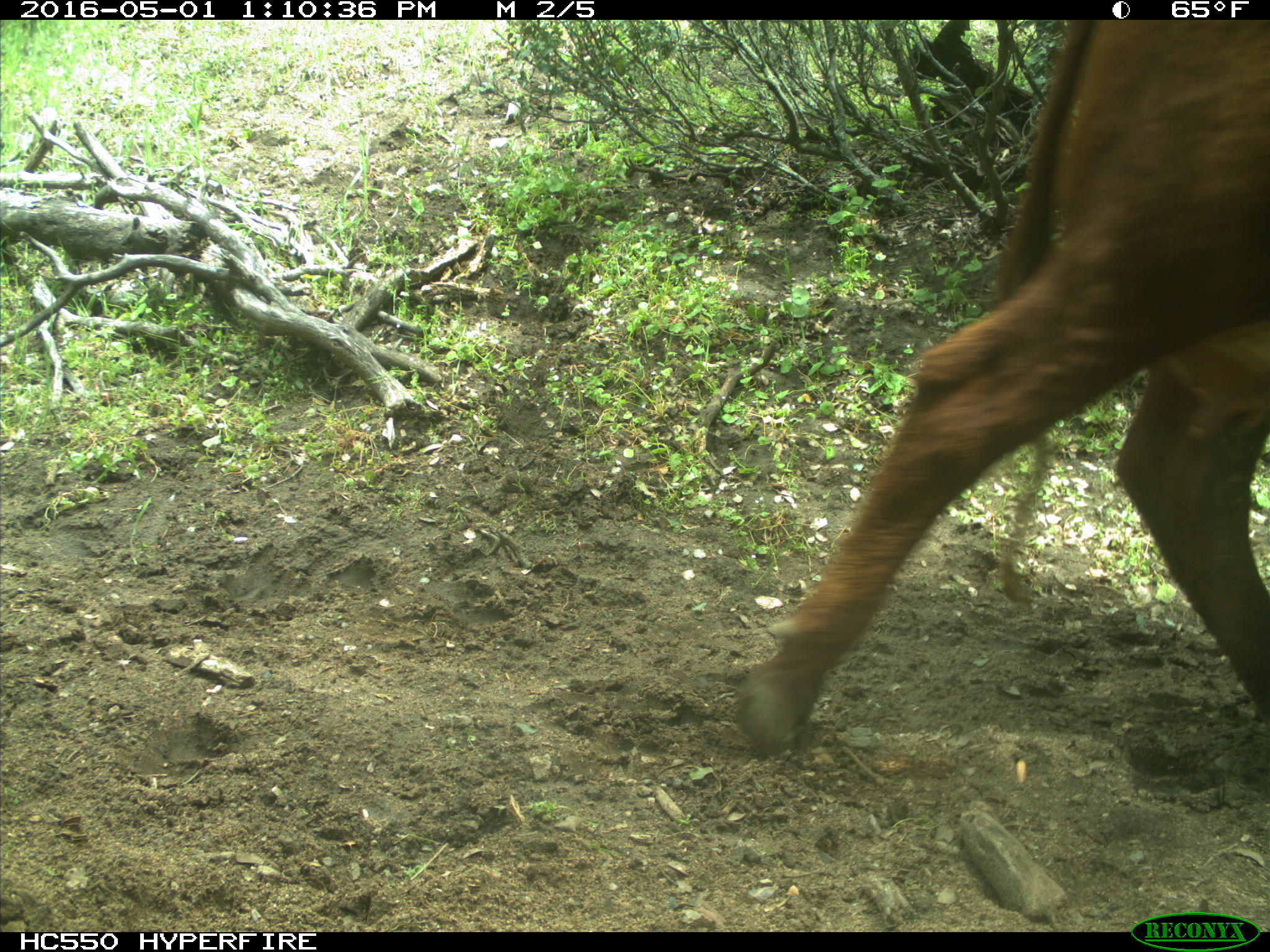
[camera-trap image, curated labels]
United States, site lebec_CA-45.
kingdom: Animalia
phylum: Chordata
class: Mammalia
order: Artiodactyla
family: Bovidae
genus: Bos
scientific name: Bos taurus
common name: domestic cow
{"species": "Bos taurus (domestic cow)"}